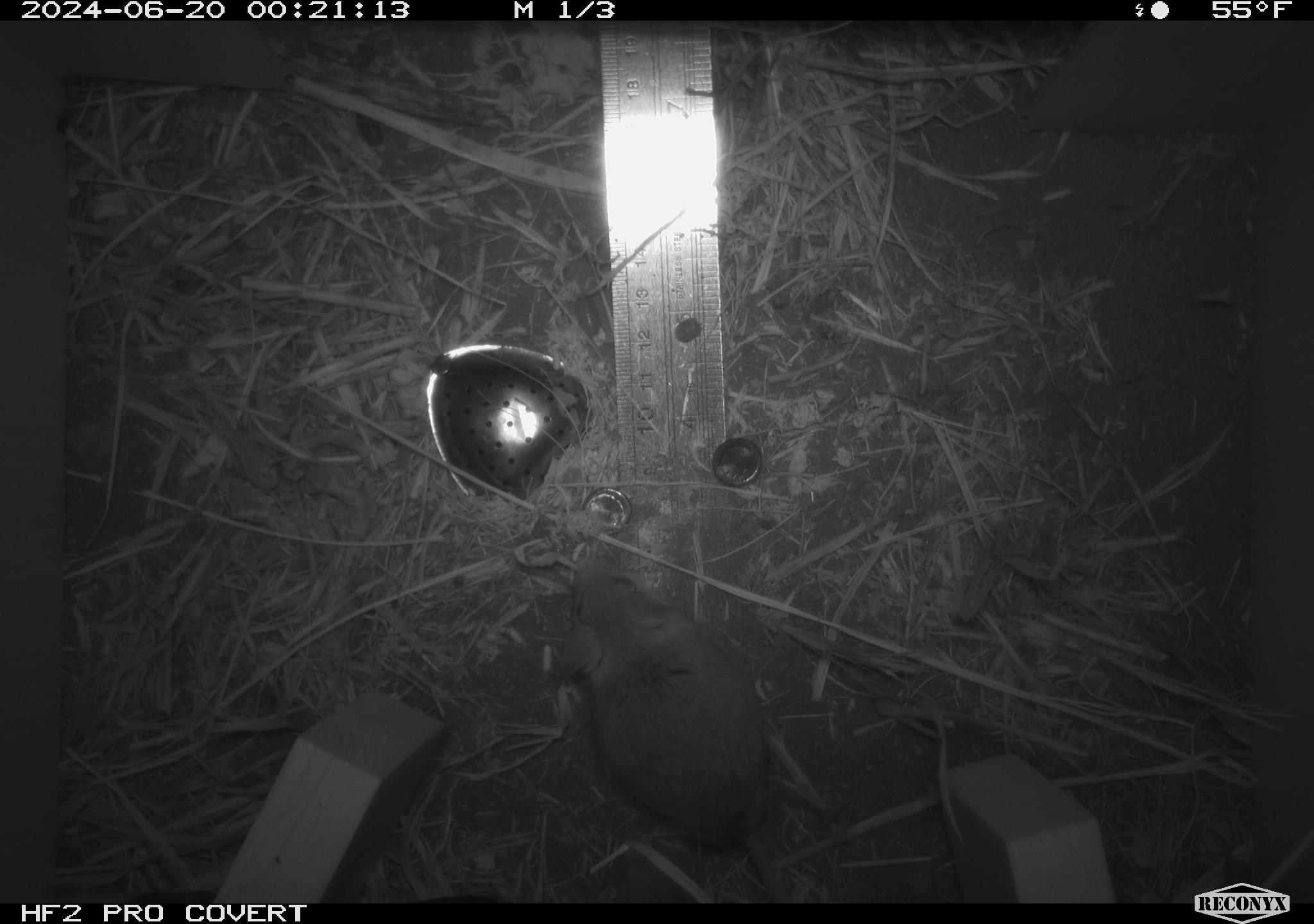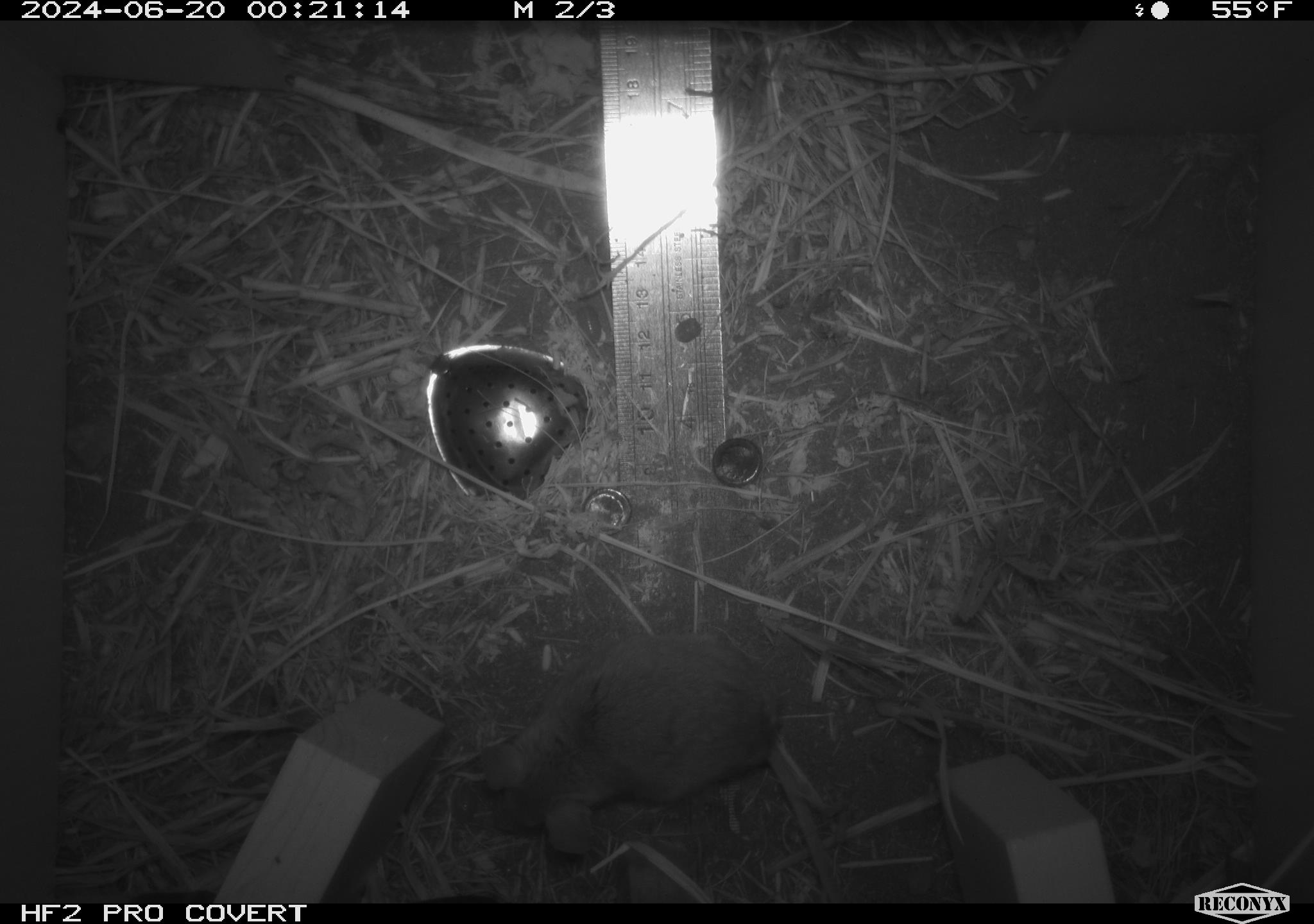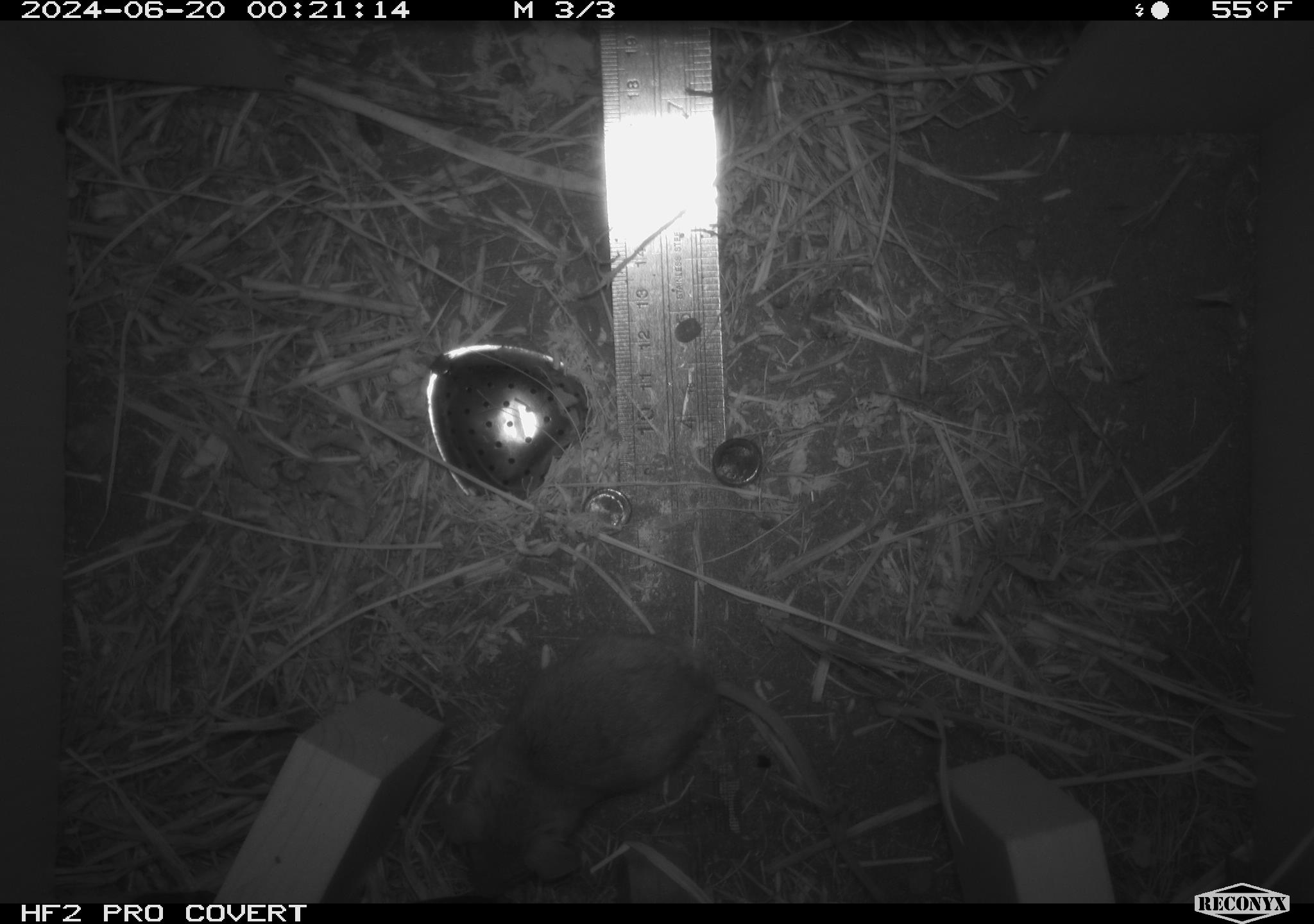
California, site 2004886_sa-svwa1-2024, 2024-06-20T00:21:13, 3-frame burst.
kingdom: Animalia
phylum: Chordata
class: Mammalia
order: Rodentia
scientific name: Rodentia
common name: mouse species